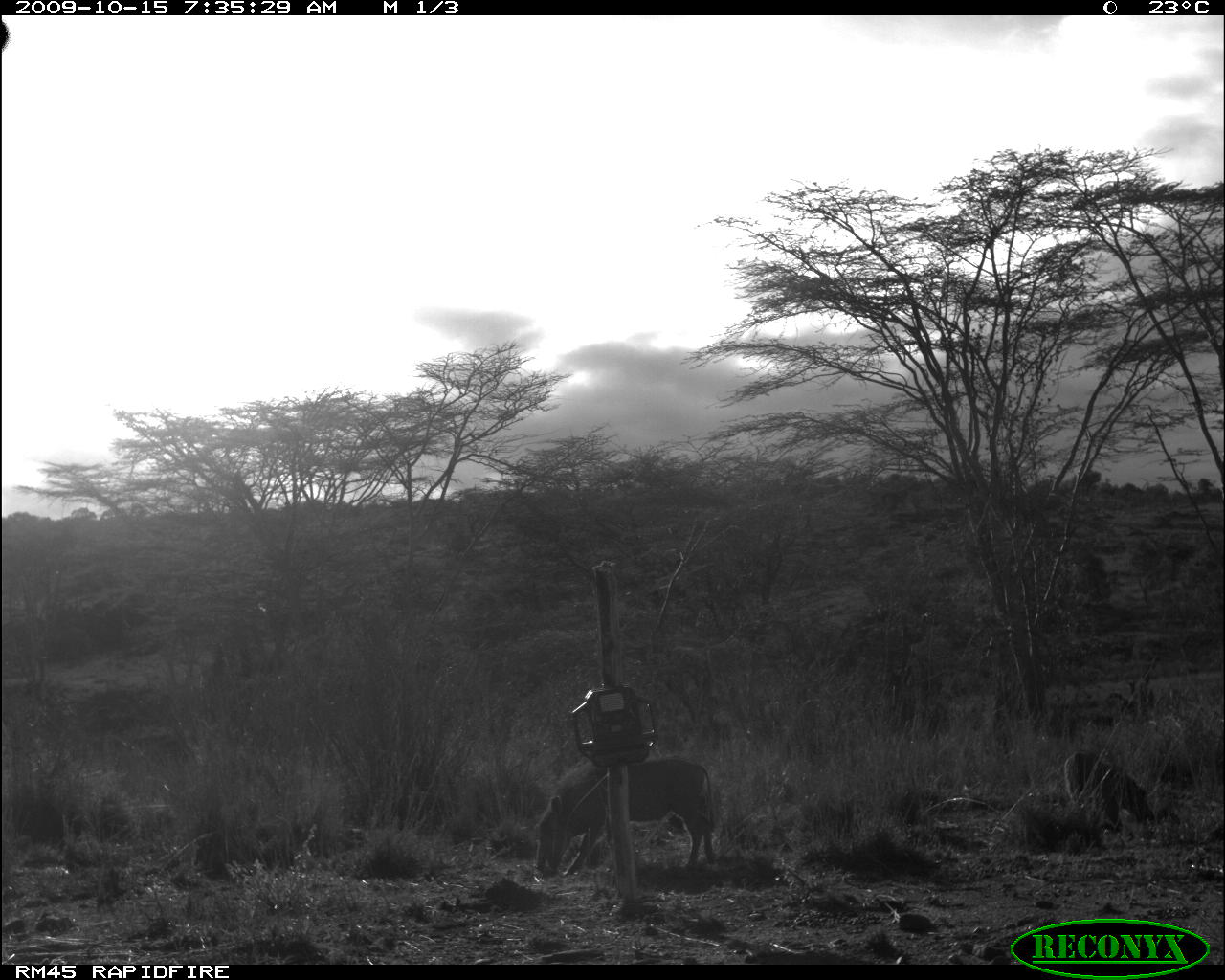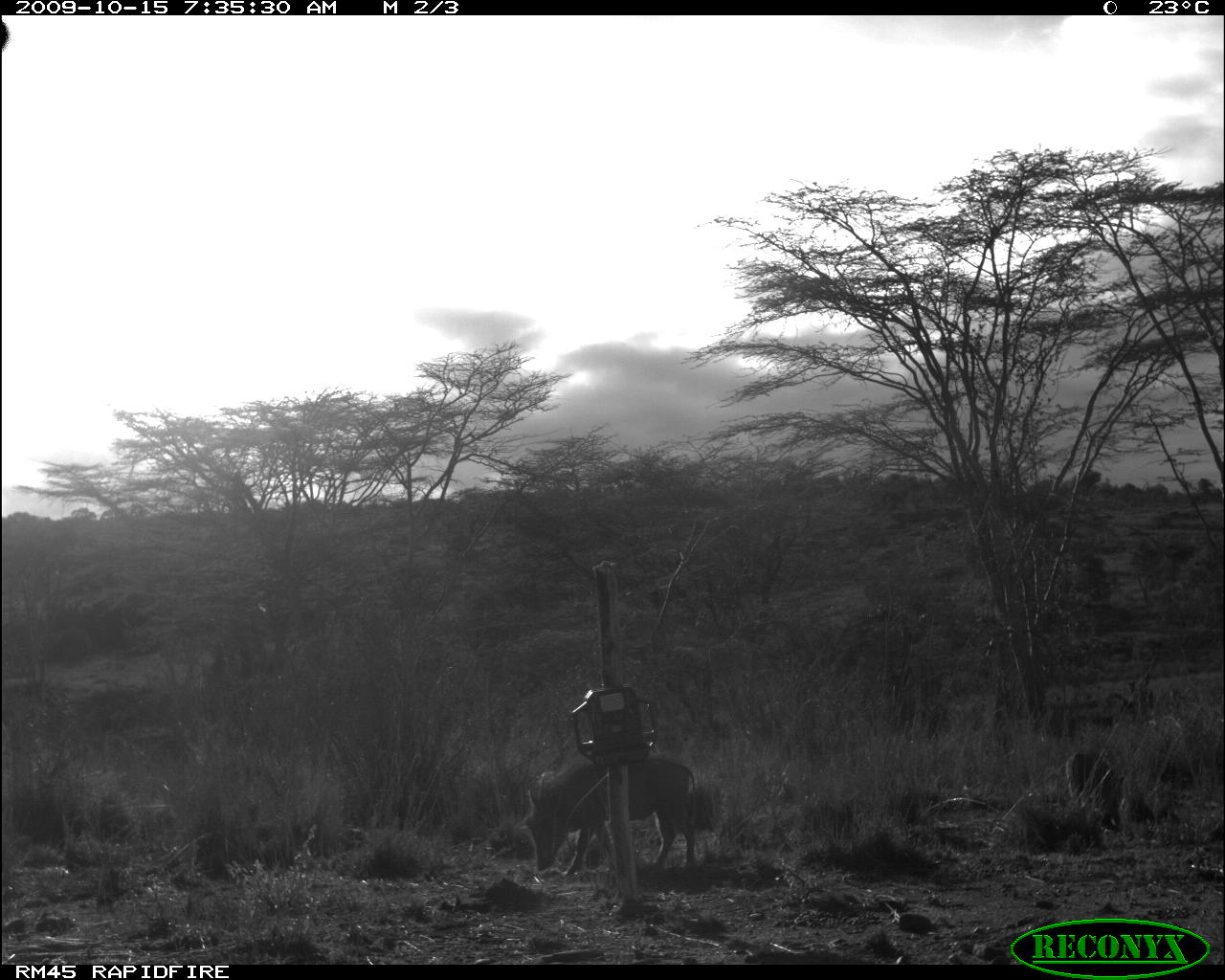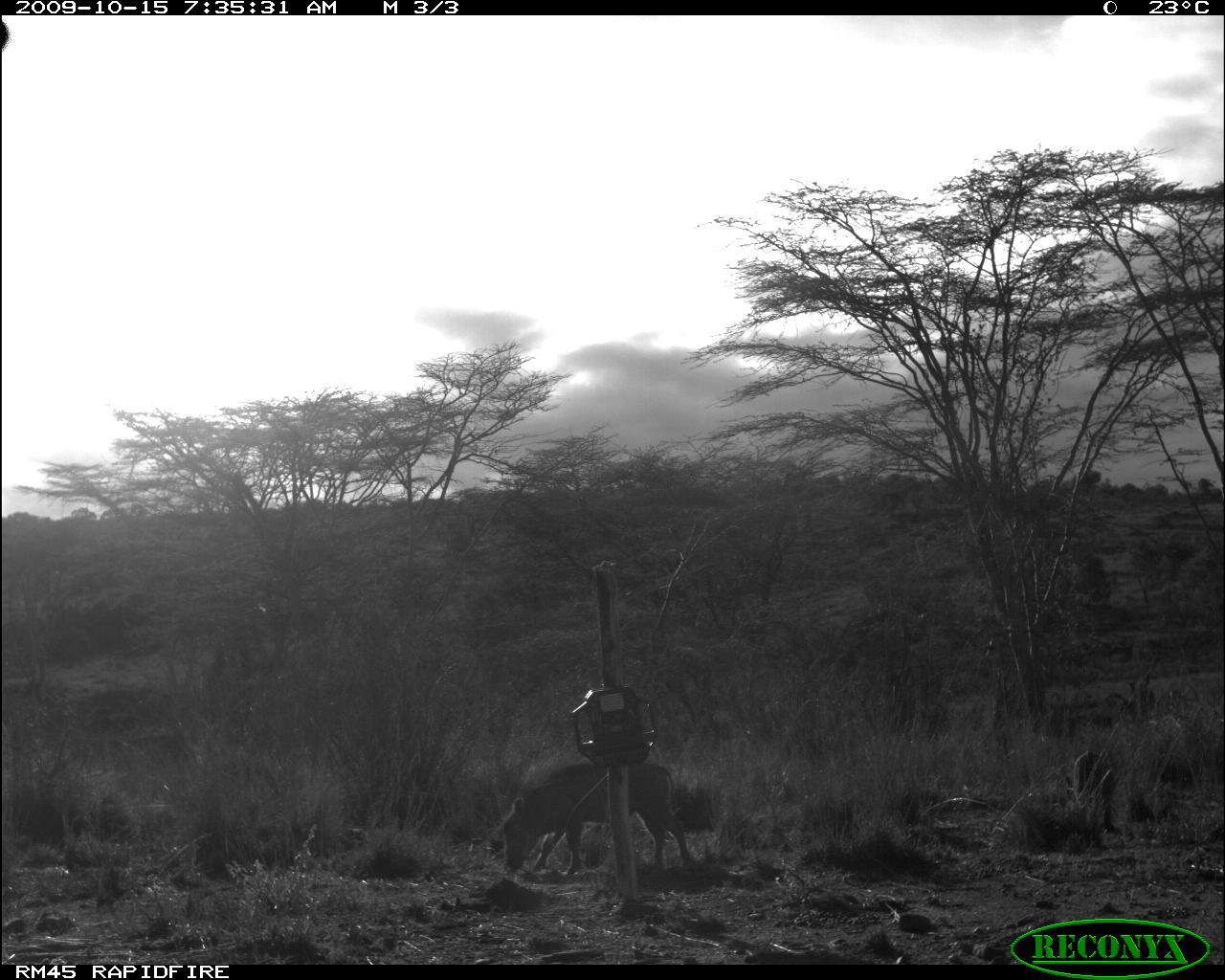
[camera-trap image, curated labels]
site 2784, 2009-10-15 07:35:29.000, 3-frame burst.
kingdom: Animalia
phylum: Chordata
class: Mammalia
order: Artiodactyla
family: Suidae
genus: Phacochoerus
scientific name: Phacochoerus africanus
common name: common warthog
Phacochoerus africanus (common warthog), count 2.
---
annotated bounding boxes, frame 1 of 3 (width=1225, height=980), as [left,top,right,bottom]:
phacochoerus africanus: [533,758,713,876]; [1063,751,1156,824]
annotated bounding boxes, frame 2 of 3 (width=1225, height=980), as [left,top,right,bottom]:
phacochoerus africanus: [522,756,699,877]; [1063,750,1126,831]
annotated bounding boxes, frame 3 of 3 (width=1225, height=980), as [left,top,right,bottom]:
phacochoerus africanus: [499,761,685,874]; [1064,748,1120,832]